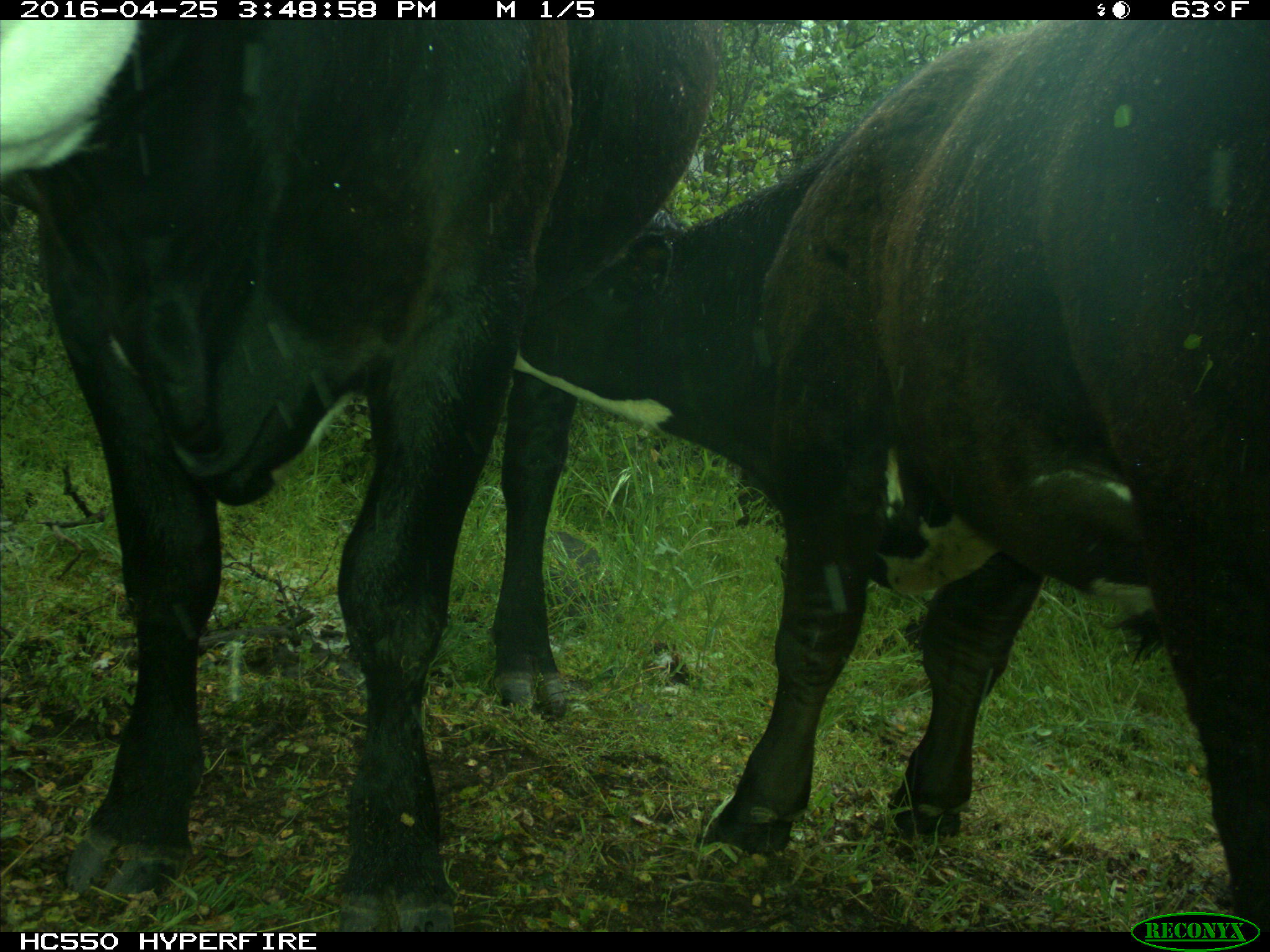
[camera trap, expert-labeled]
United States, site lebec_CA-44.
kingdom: Animalia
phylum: Chordata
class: Mammalia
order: Artiodactyla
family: Bovidae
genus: Bos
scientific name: Bos taurus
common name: domestic cow